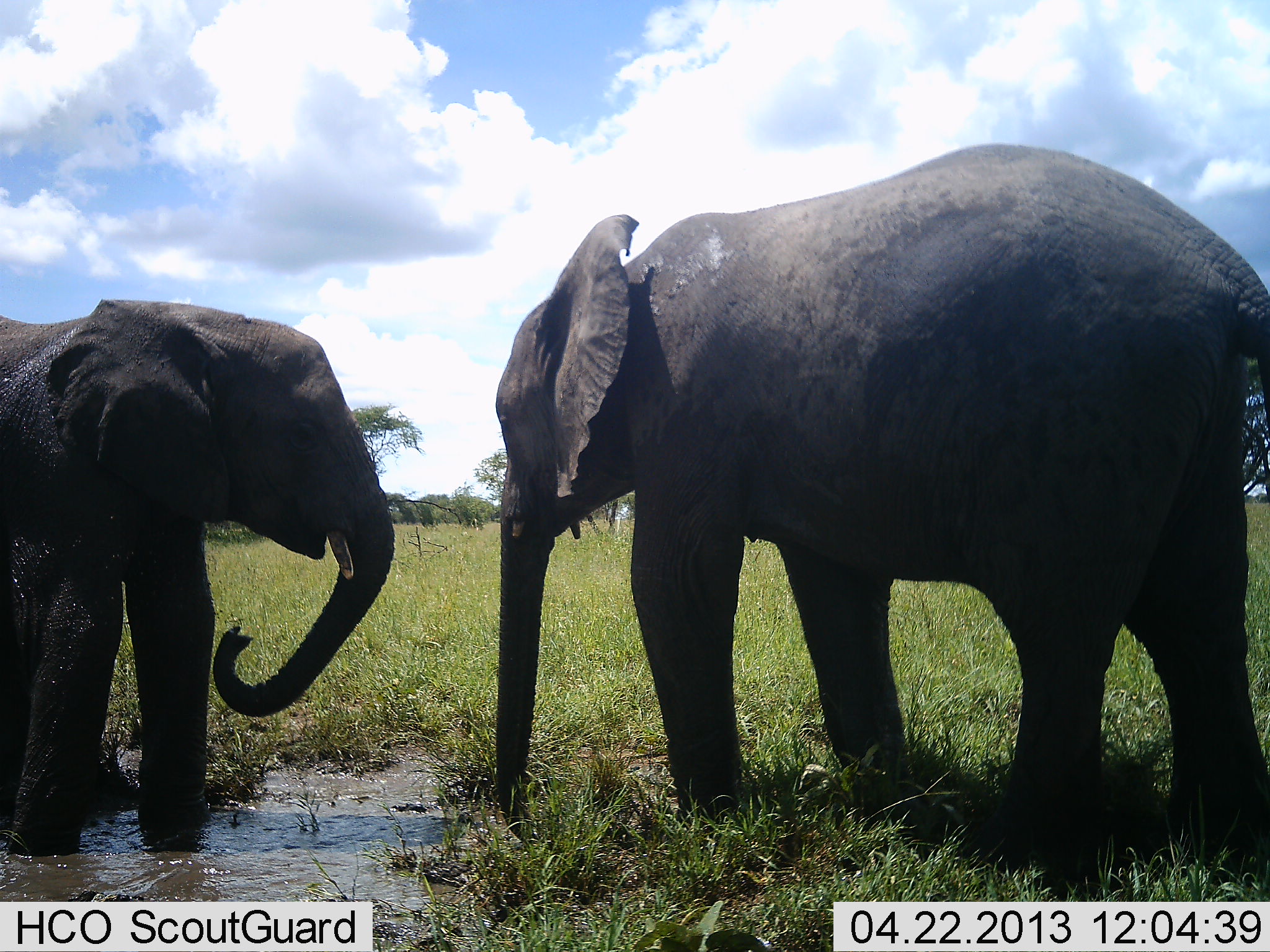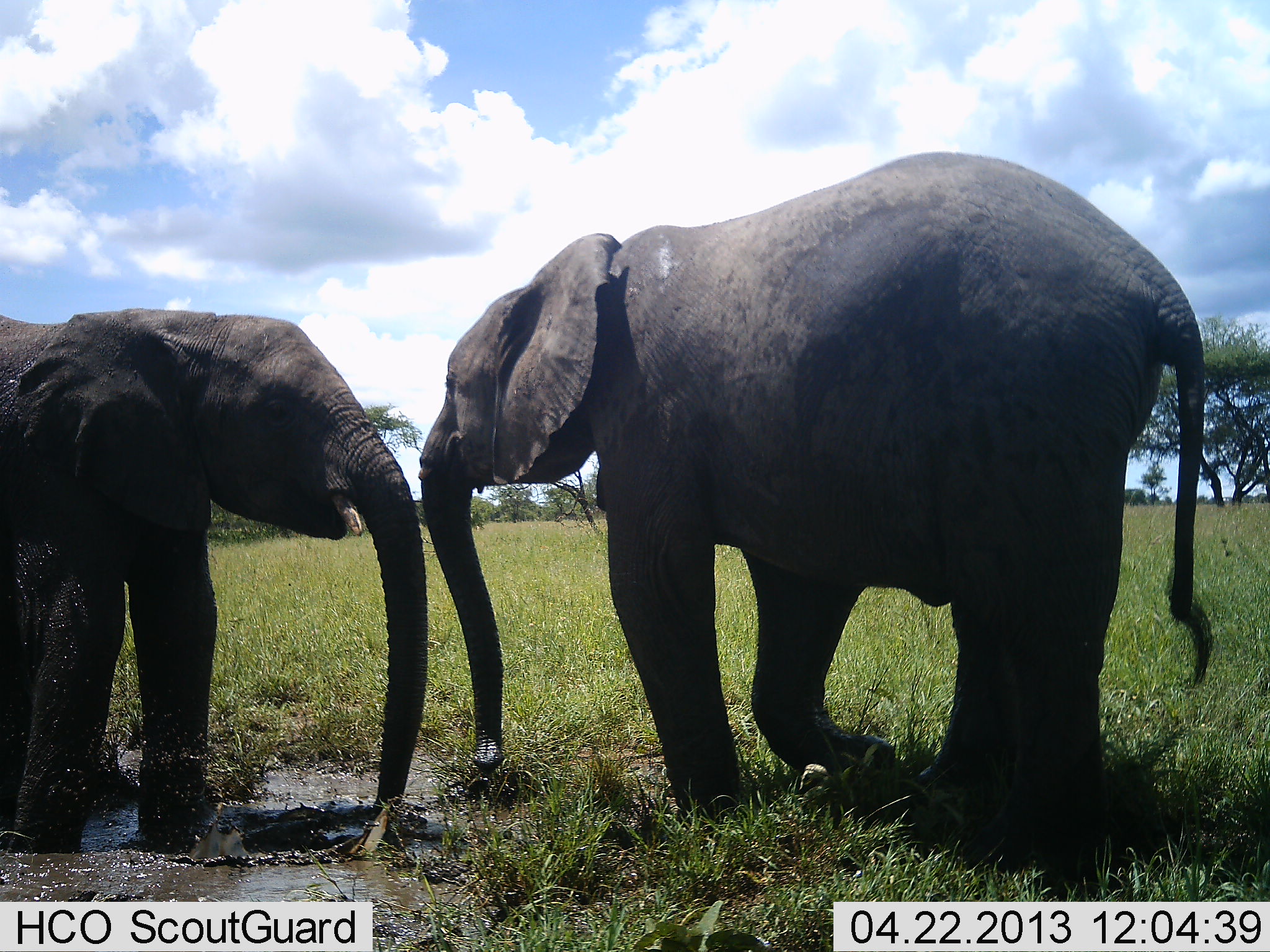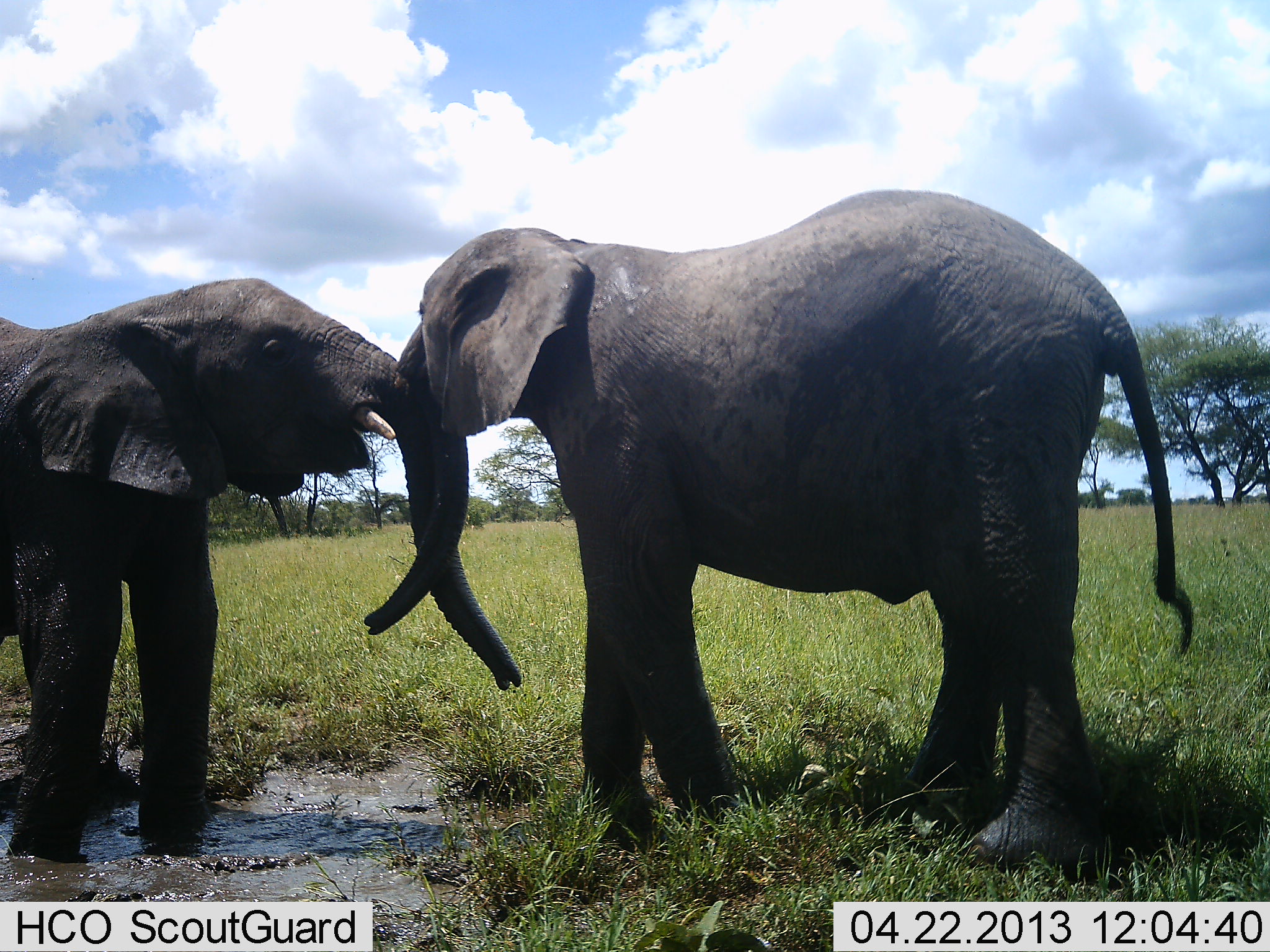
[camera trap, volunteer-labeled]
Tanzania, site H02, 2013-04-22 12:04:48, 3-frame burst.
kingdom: Animalia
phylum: Chordata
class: Mammalia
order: Proboscidea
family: Elephantidae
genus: Loxodonta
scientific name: Loxodonta africana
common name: african bush elephant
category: elephant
Elephant (african bush elephant) (Loxodonta africana), count 2. Behavior (volunteer vote fractions): standing 25%, resting 0%, moving 10%, interacting 90%. Young present (vote fraction): 10%. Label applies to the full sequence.